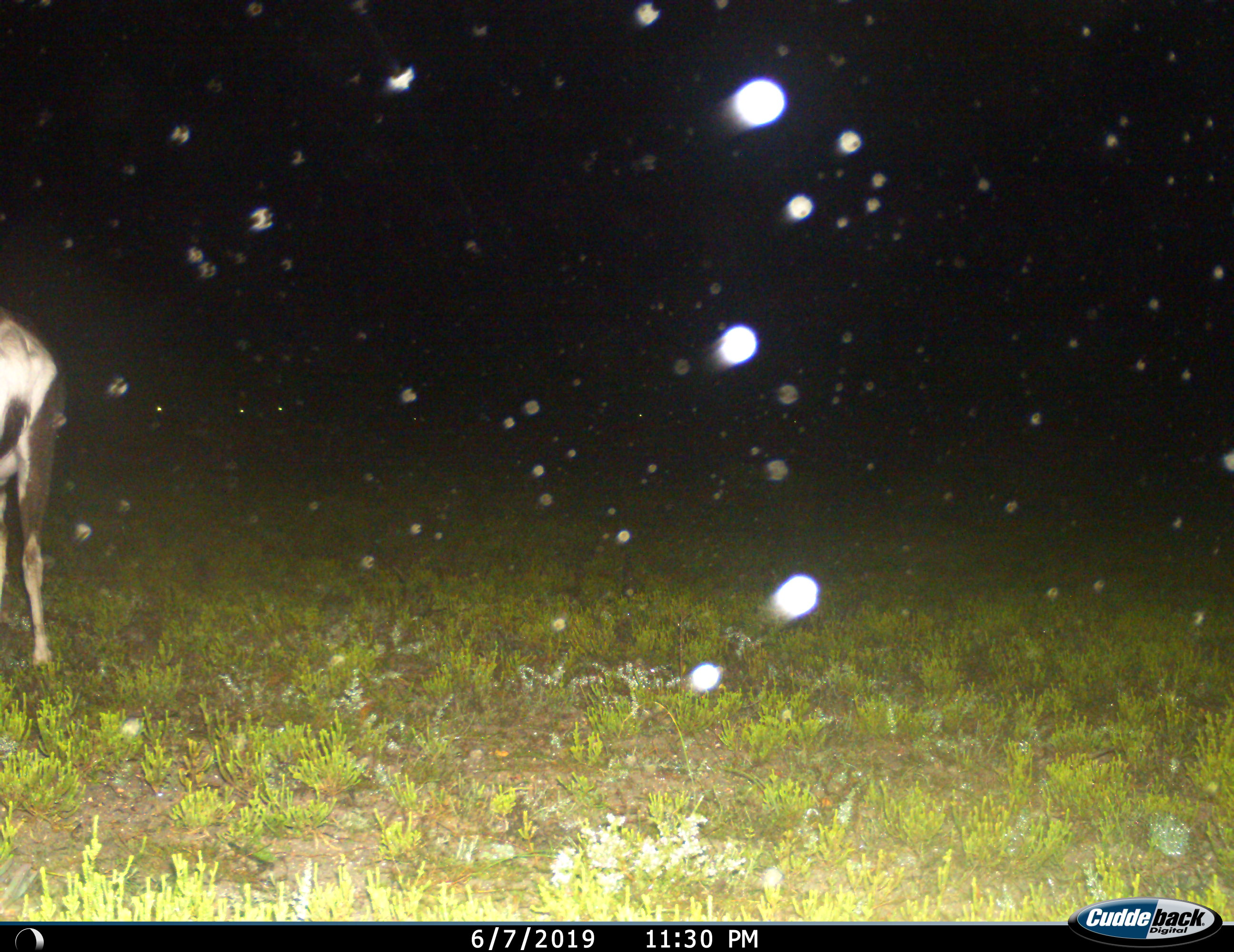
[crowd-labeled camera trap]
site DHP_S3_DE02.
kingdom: Animalia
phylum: Chordata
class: Mammalia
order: Artiodactyla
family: Bovidae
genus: Damaliscus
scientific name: Damaliscus pygargus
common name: bontebok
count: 1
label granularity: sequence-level